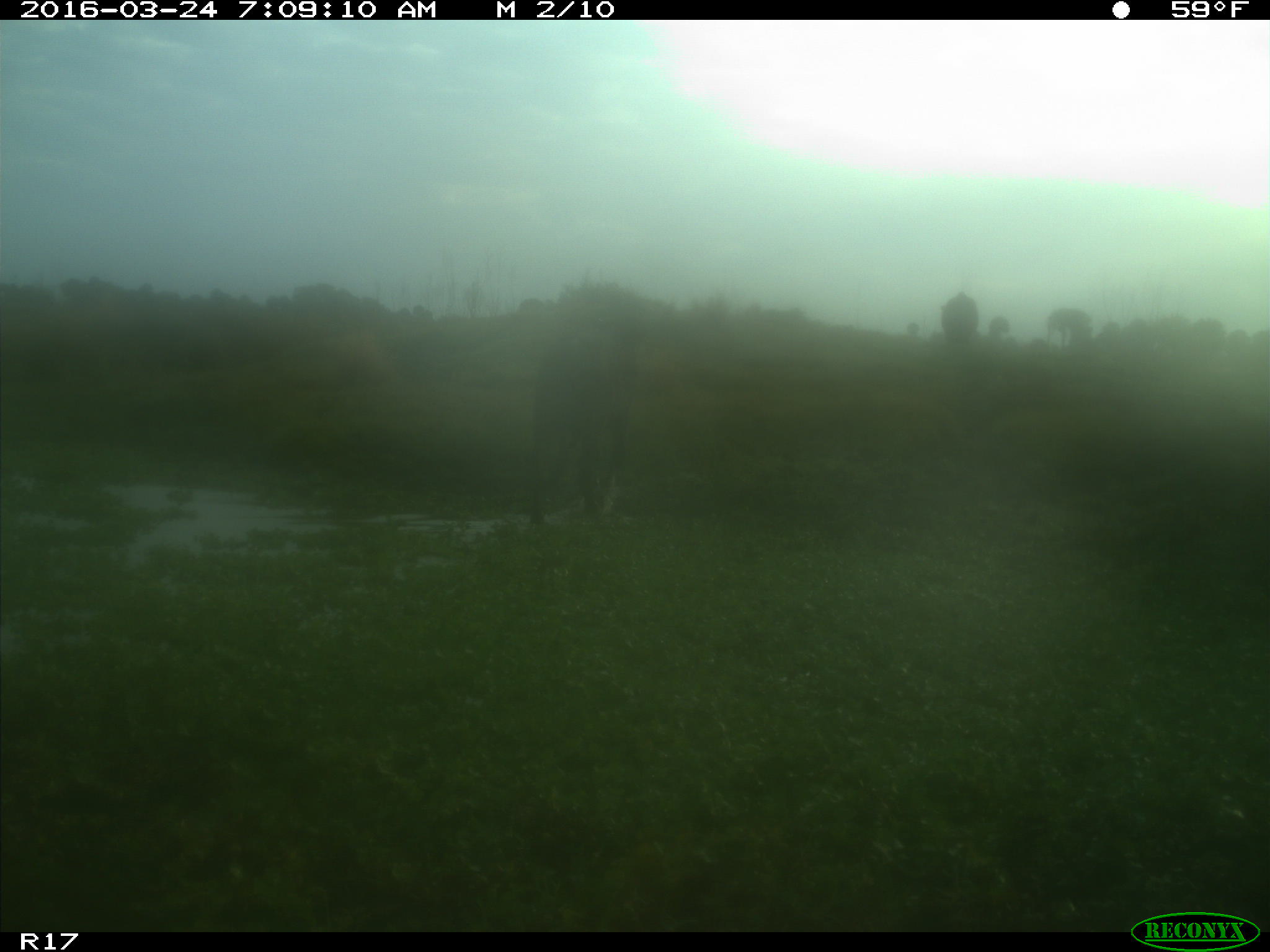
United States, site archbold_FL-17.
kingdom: Animalia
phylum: Chordata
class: Mammalia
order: Artiodactyla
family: Bovidae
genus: Bos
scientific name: Bos taurus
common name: domestic cow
Bos taurus (domestic cow).